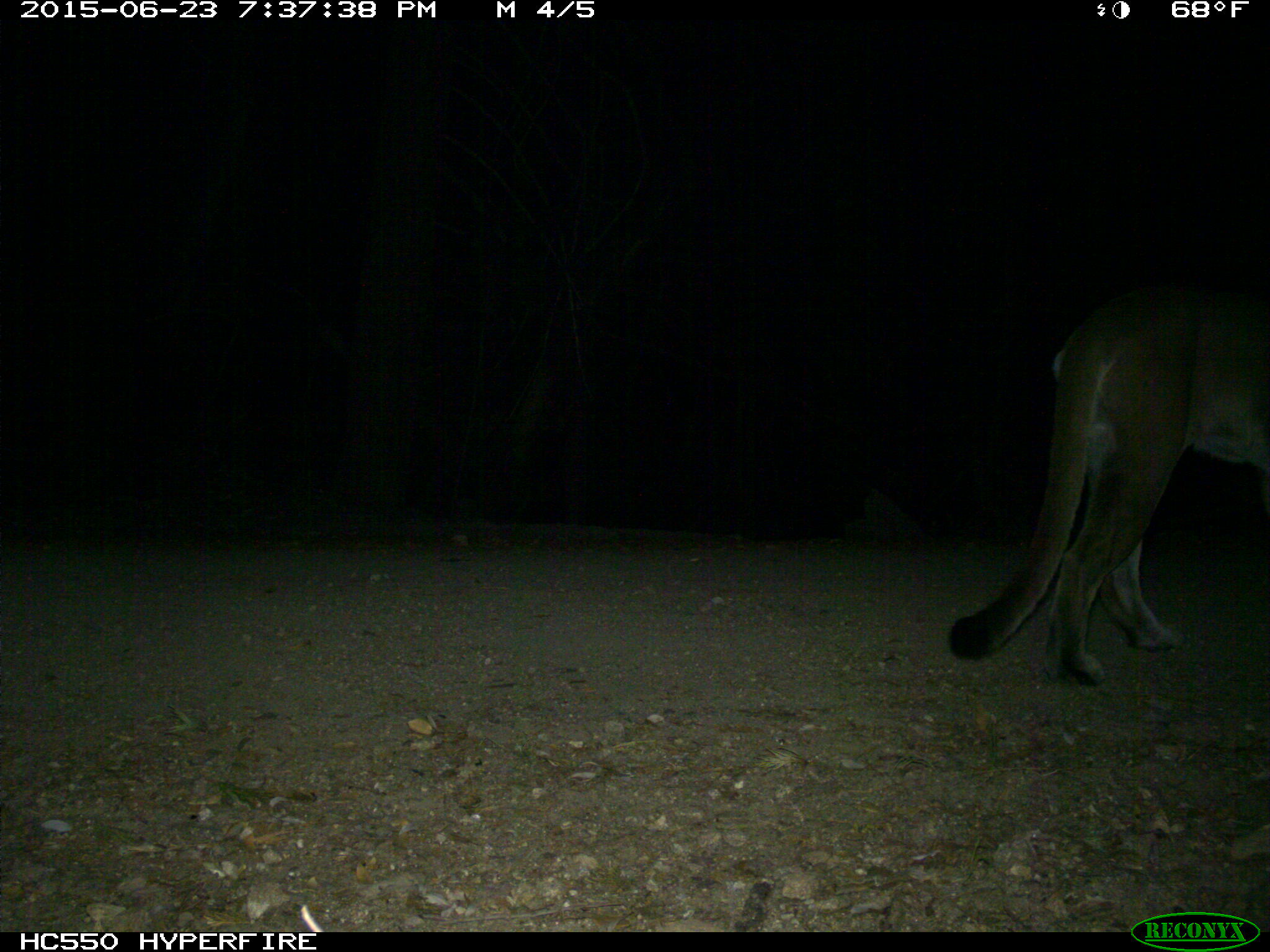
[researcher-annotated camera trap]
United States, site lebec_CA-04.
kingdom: Animalia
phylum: Chordata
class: Mammalia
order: Carnivora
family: Felidae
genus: Puma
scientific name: Puma concolor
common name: mountain lion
Puma concolor (mountain lion).